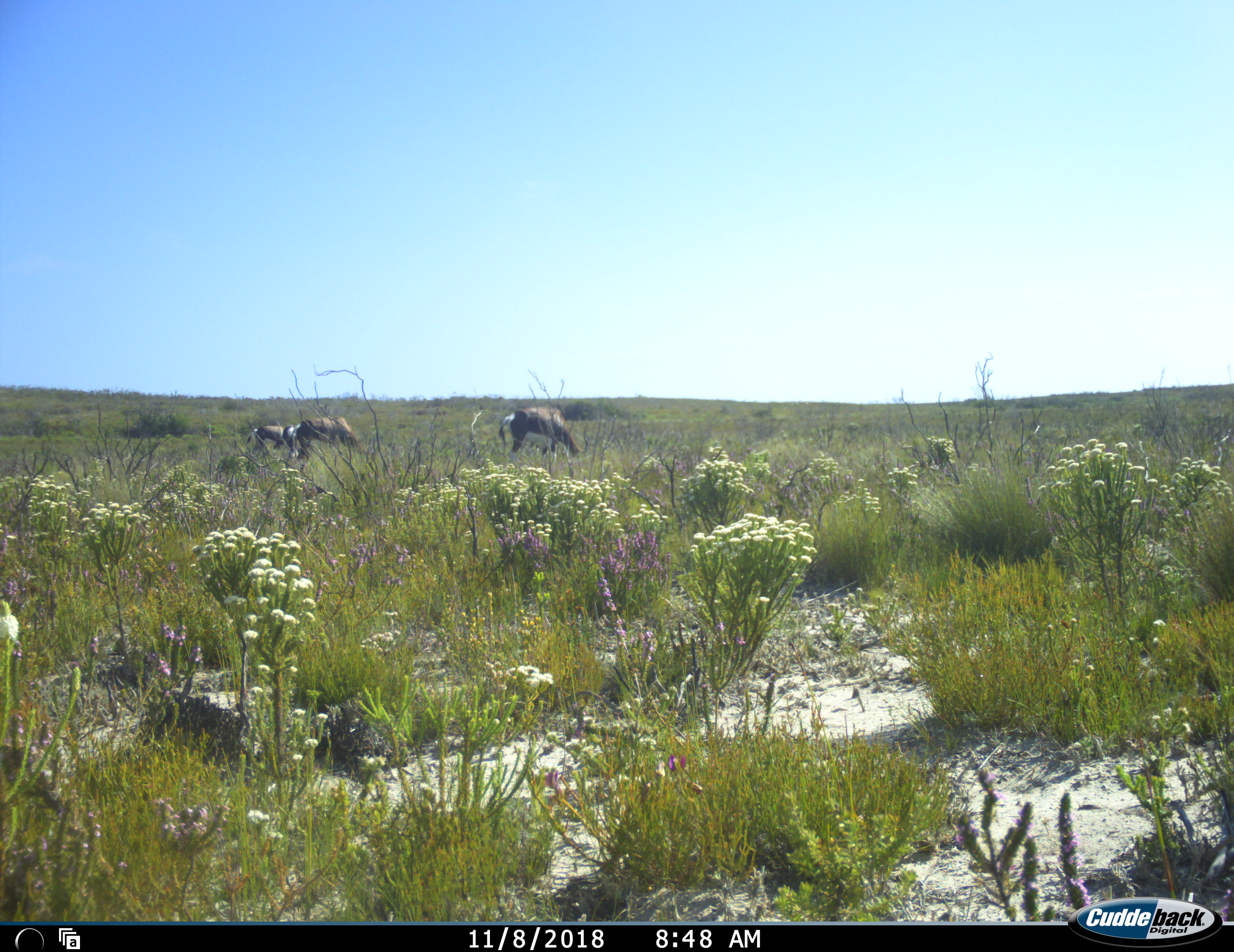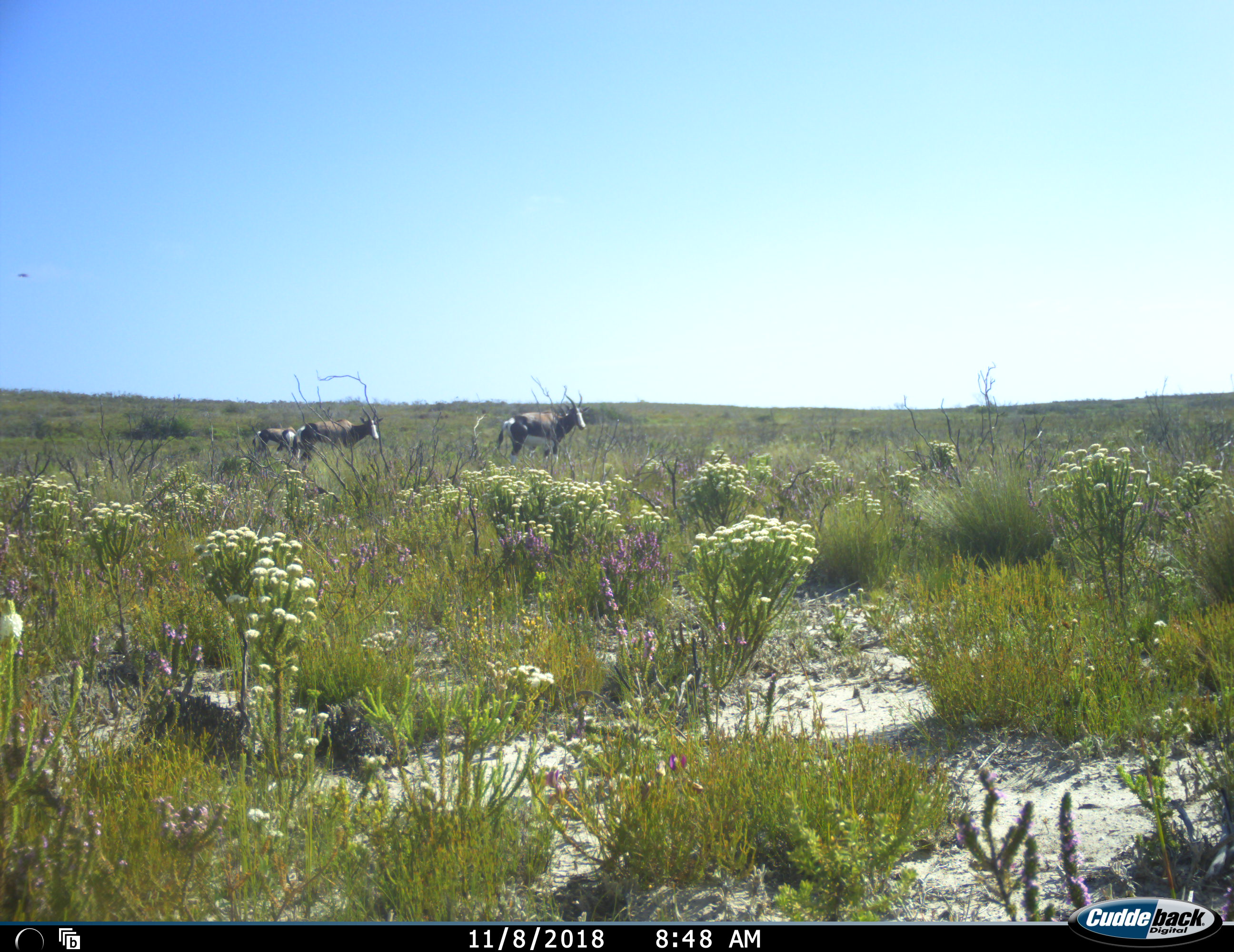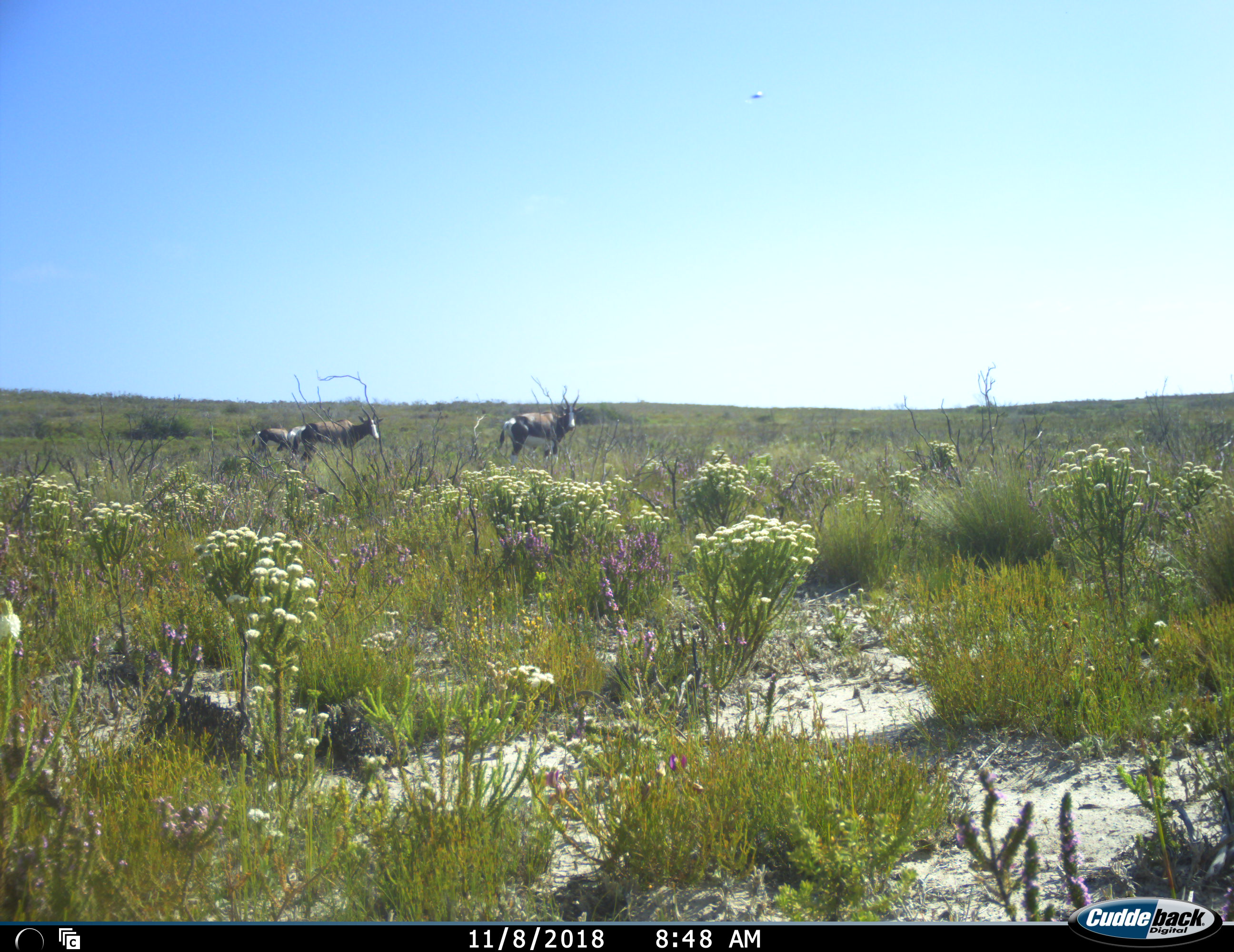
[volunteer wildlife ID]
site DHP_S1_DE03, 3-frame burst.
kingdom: Animalia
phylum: Chordata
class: Mammalia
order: Artiodactyla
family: Bovidae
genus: Damaliscus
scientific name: Damaliscus pygargus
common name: bontebok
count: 3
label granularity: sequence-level